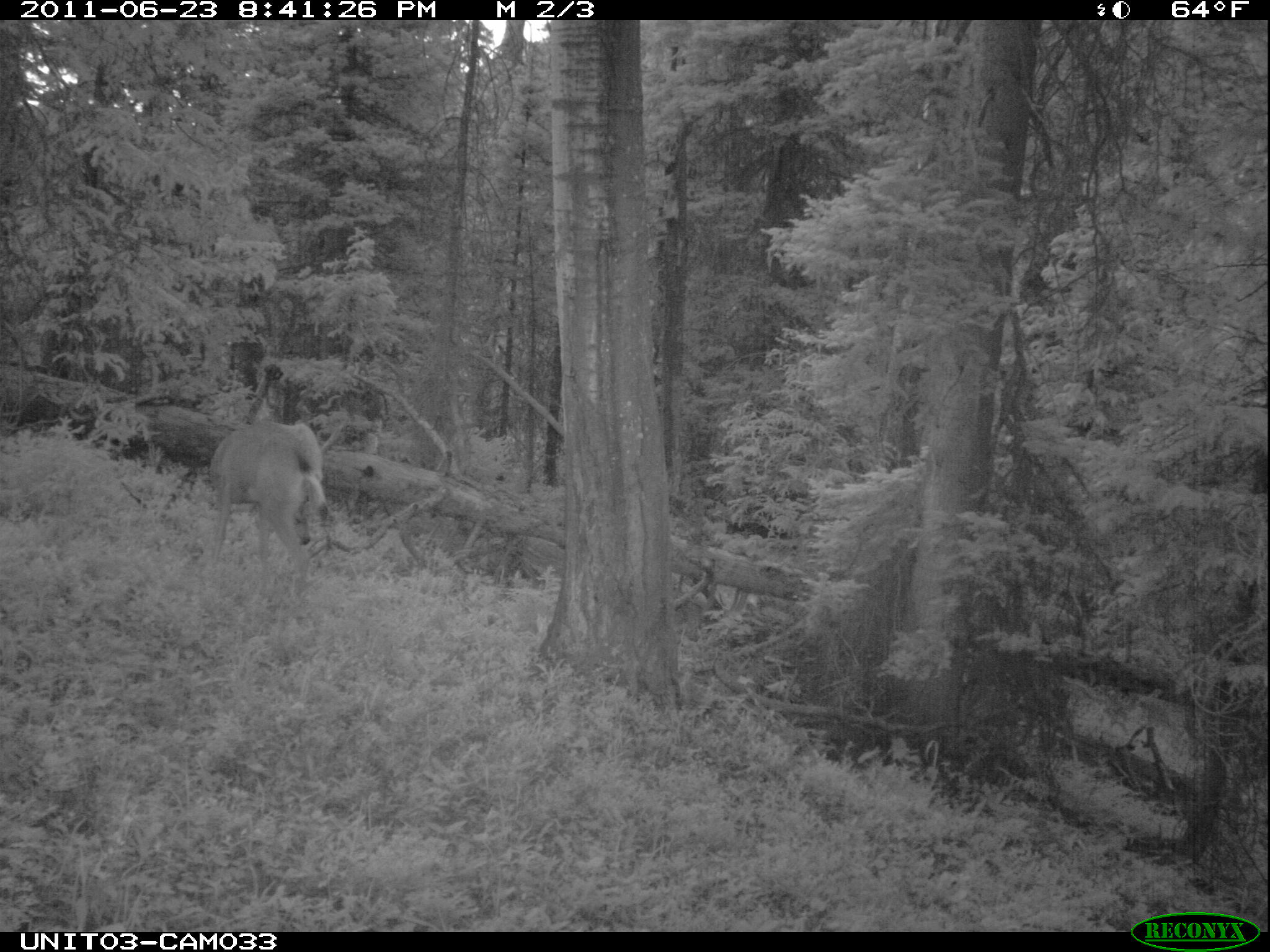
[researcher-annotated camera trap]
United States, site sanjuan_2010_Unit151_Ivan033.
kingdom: Animalia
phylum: Chordata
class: Mammalia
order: Artiodactyla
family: Cervidae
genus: Odocoileus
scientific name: Odocoileus hemionus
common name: mule deer